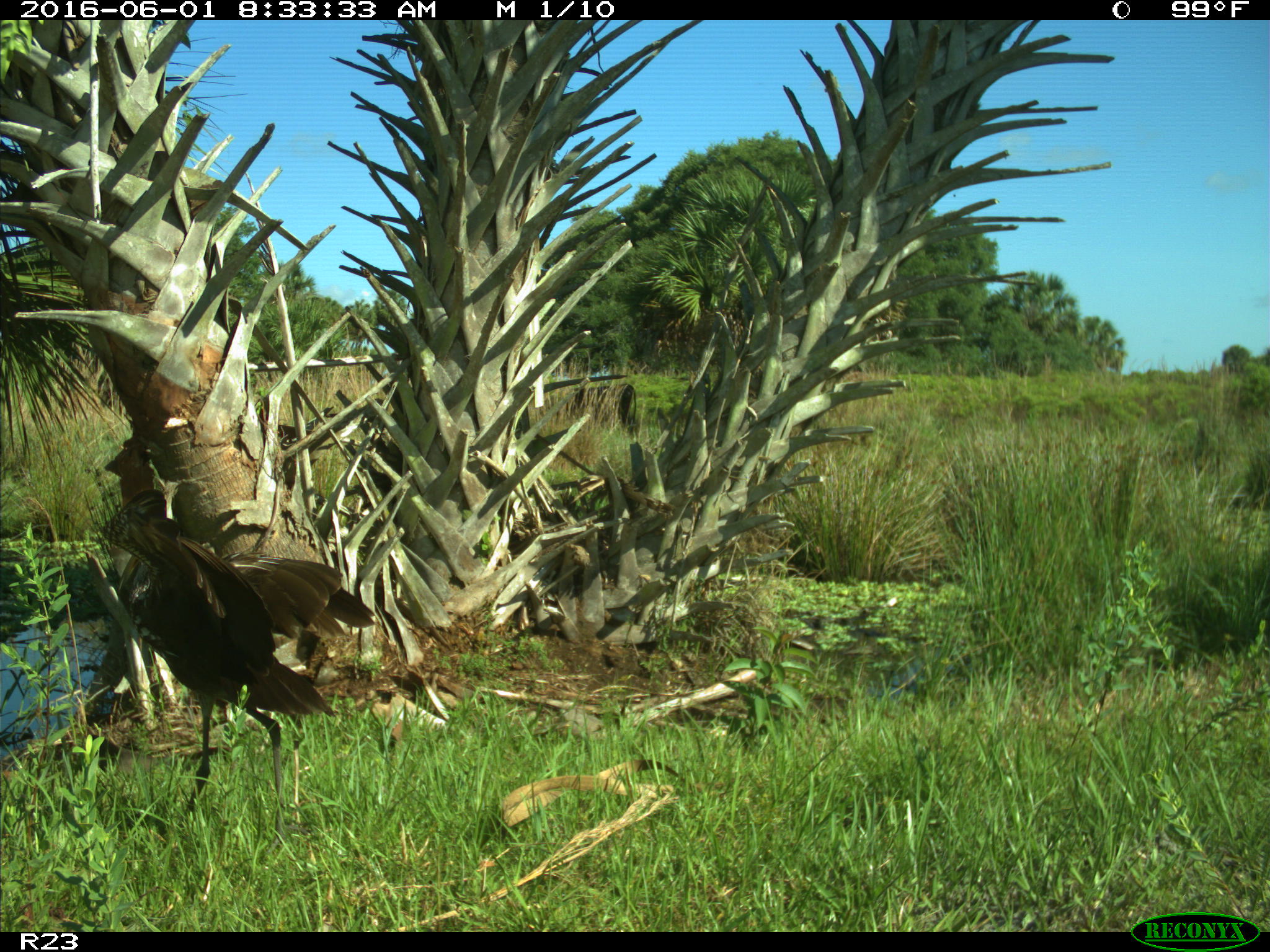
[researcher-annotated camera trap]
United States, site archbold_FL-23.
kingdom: Animalia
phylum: Chordata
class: Aves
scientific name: Aves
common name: birds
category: unidentified bird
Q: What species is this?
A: Unidentified bird (birds) (Aves).